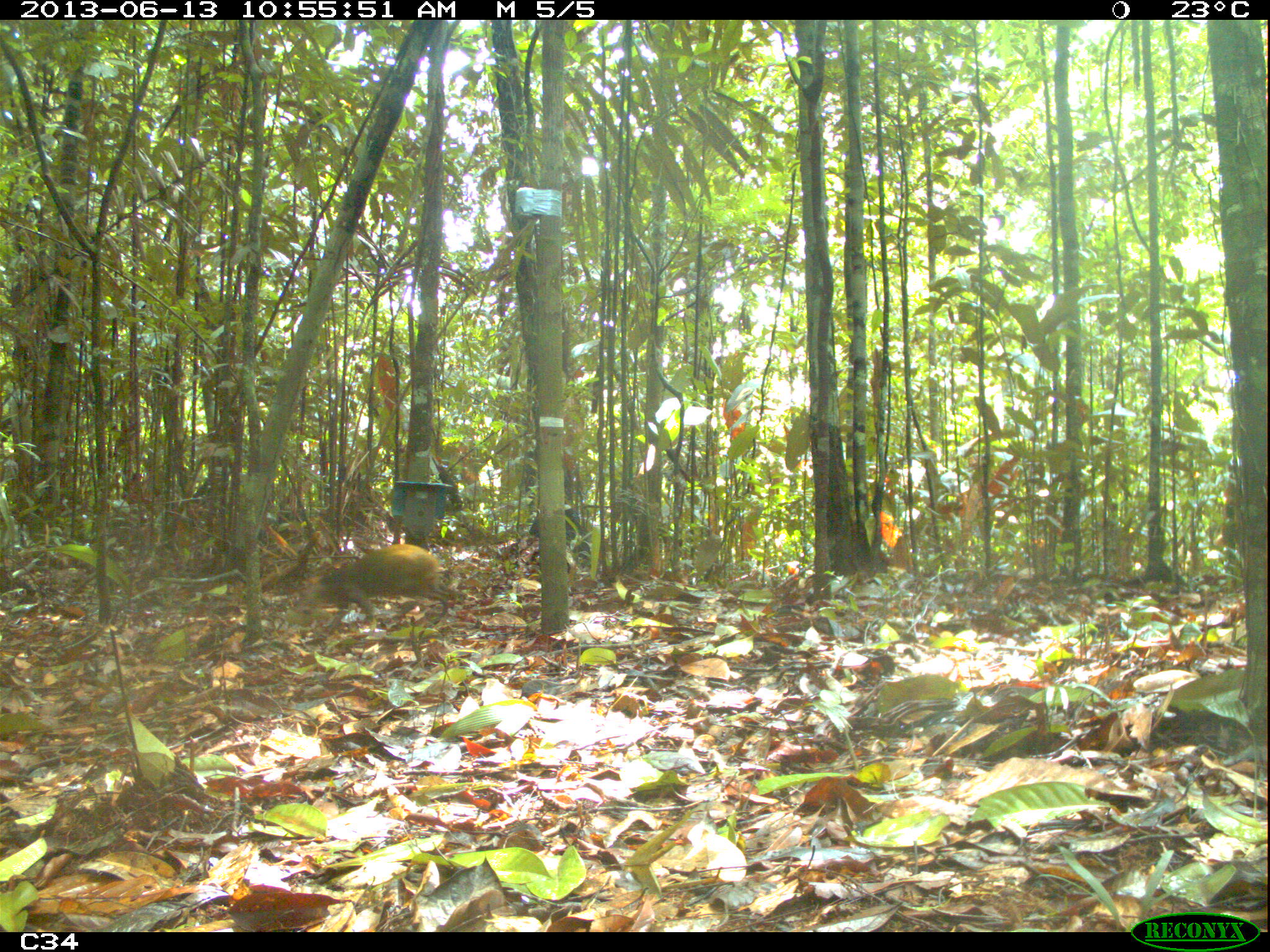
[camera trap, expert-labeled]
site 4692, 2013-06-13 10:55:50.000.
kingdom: Animalia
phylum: Chordata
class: Mammalia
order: Rodentia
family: Dasyproctidae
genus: Dasyprocta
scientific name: Dasyprocta leporina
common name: red-rumped agouti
Dasyprocta leporina (red-rumped agouti), count 2, age adult.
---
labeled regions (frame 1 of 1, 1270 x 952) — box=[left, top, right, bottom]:
dasyprocta leporina: box=[296, 543, 455, 630]